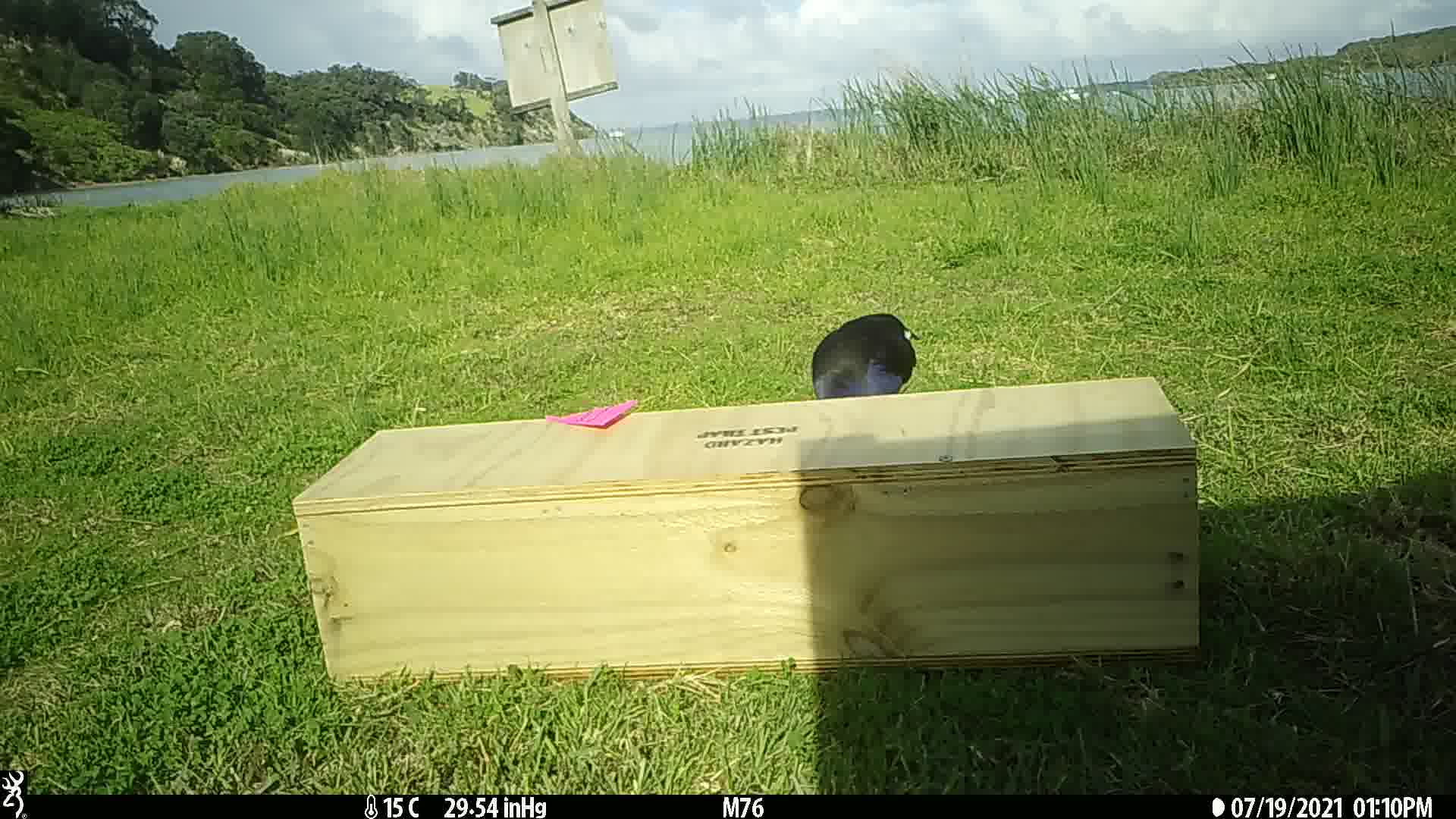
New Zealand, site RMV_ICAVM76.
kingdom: Animalia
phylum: Chordata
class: Aves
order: Gruiformes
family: Rallidae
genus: Porphyrio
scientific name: Porphyrio melanotus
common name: australasian swamphen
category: pukeko